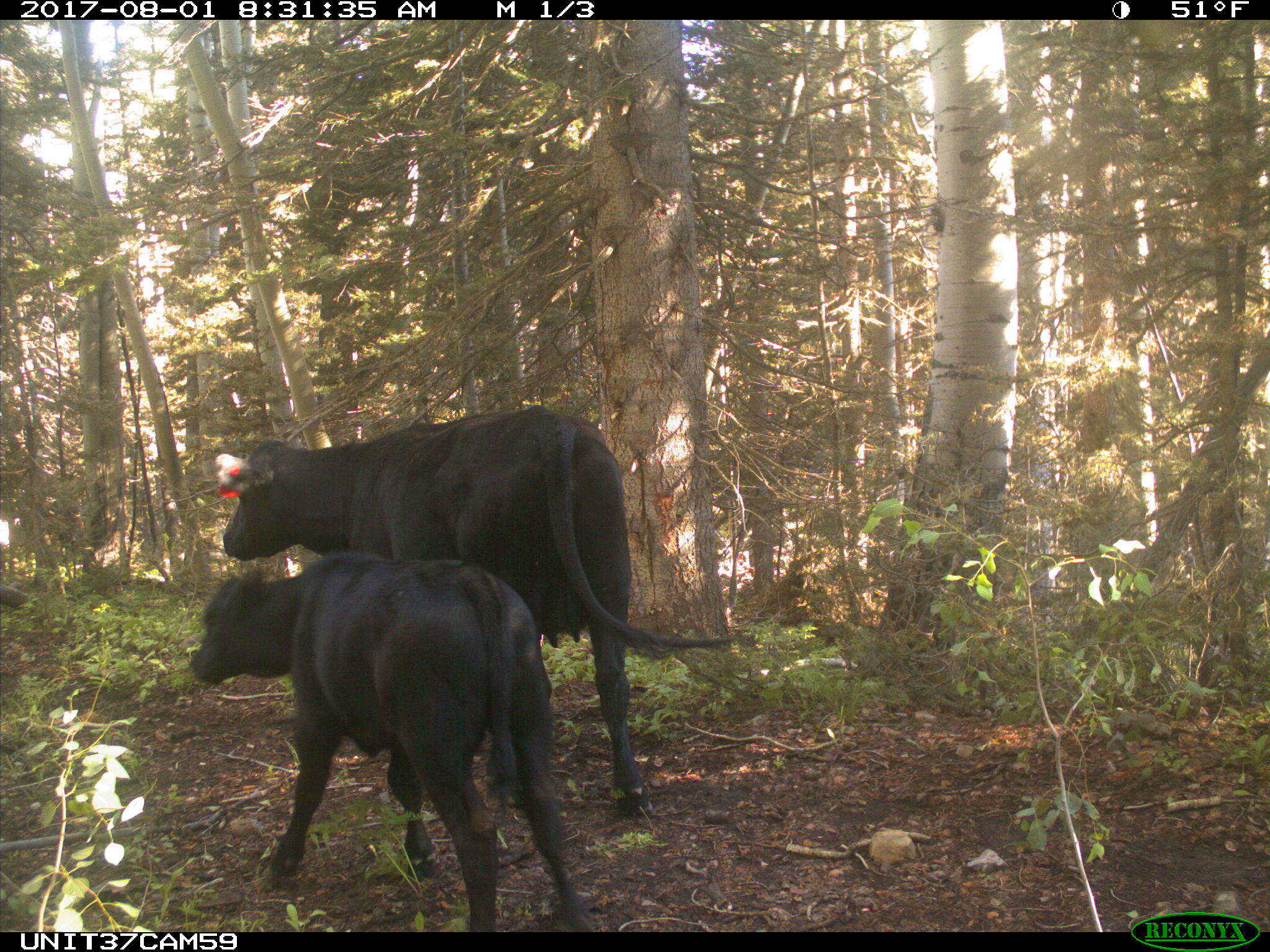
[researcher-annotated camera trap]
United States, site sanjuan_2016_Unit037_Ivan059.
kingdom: Animalia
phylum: Chordata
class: Mammalia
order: Artiodactyla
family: Bovidae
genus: Bos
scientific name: Bos taurus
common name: domestic cow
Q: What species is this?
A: Bos taurus (domestic cow).